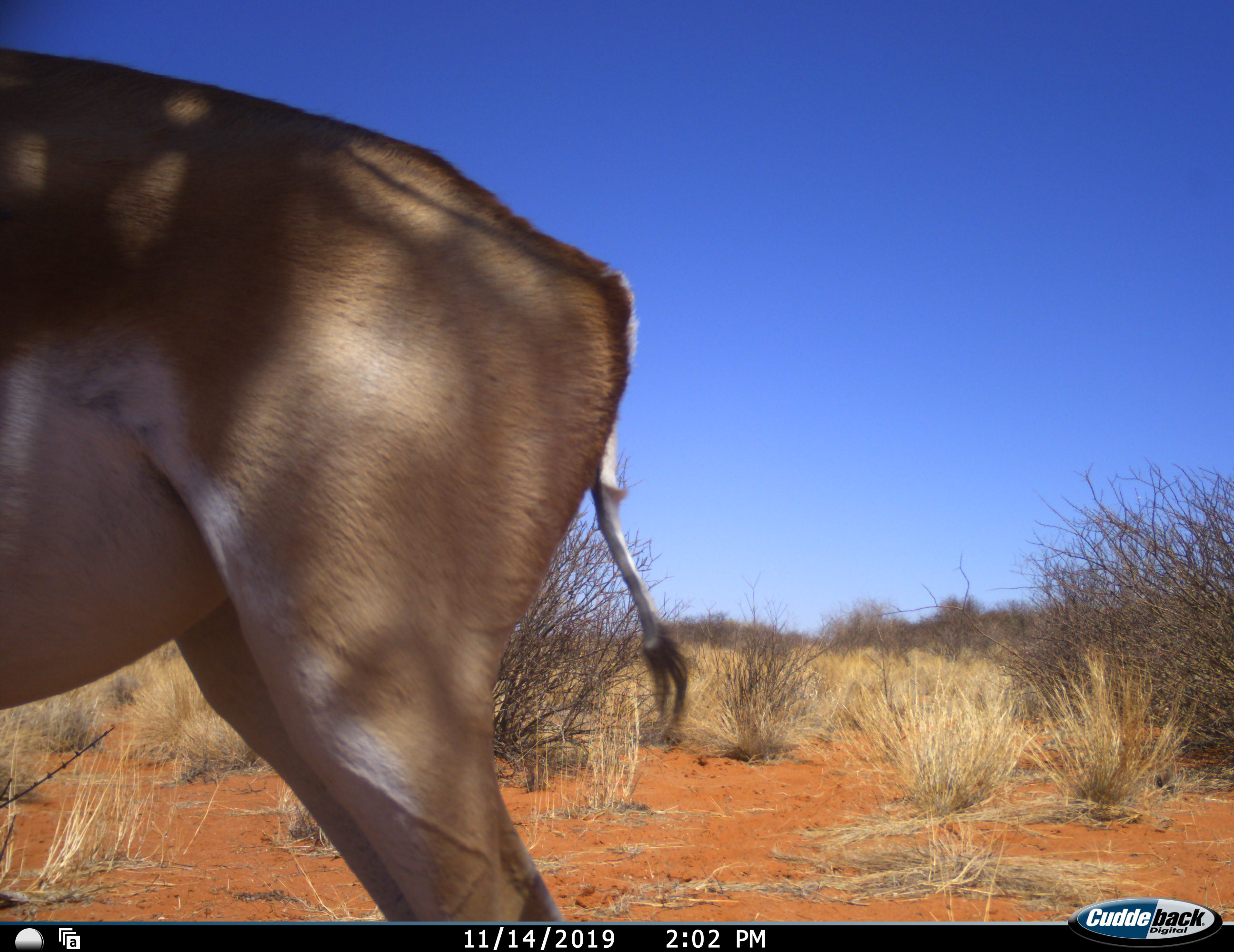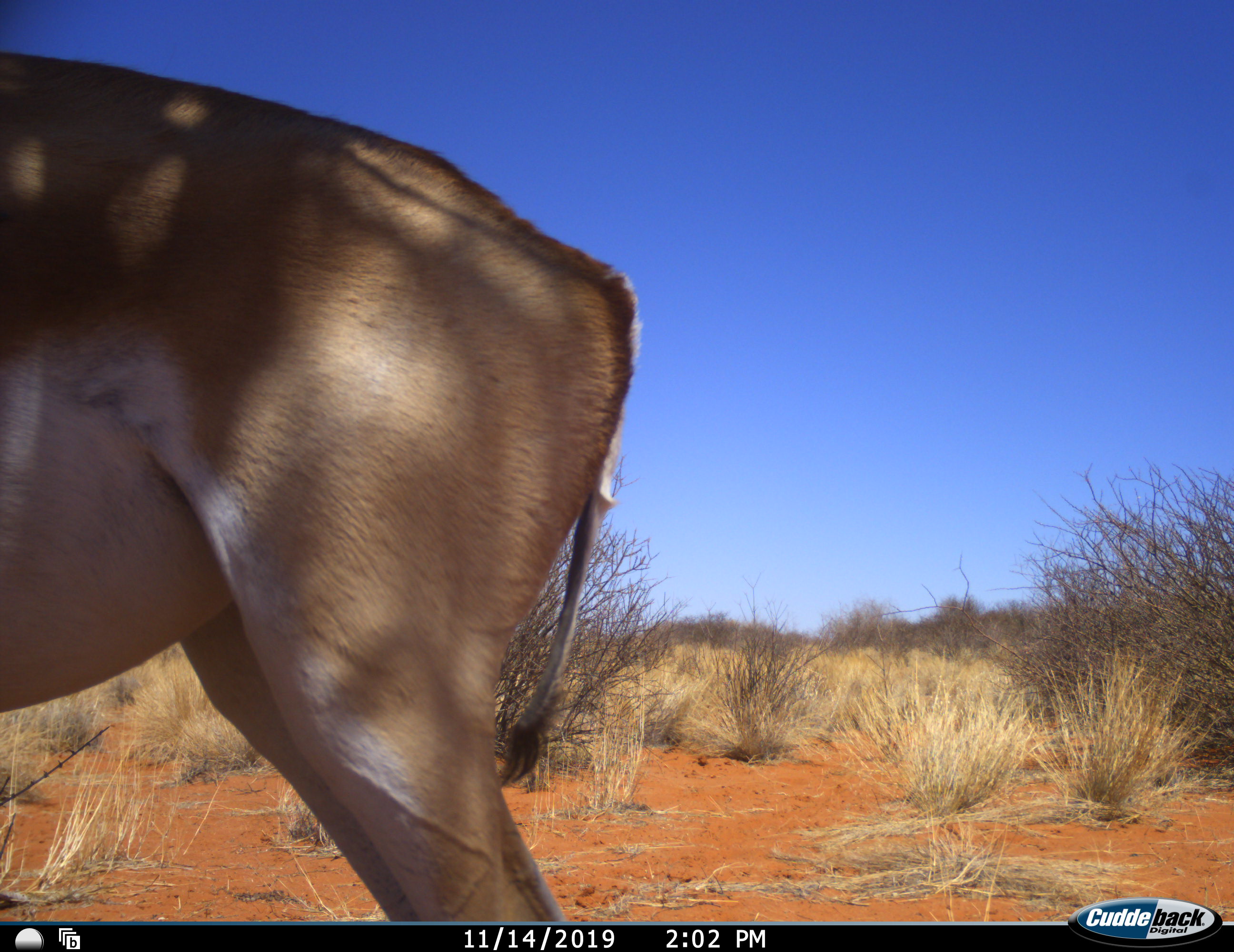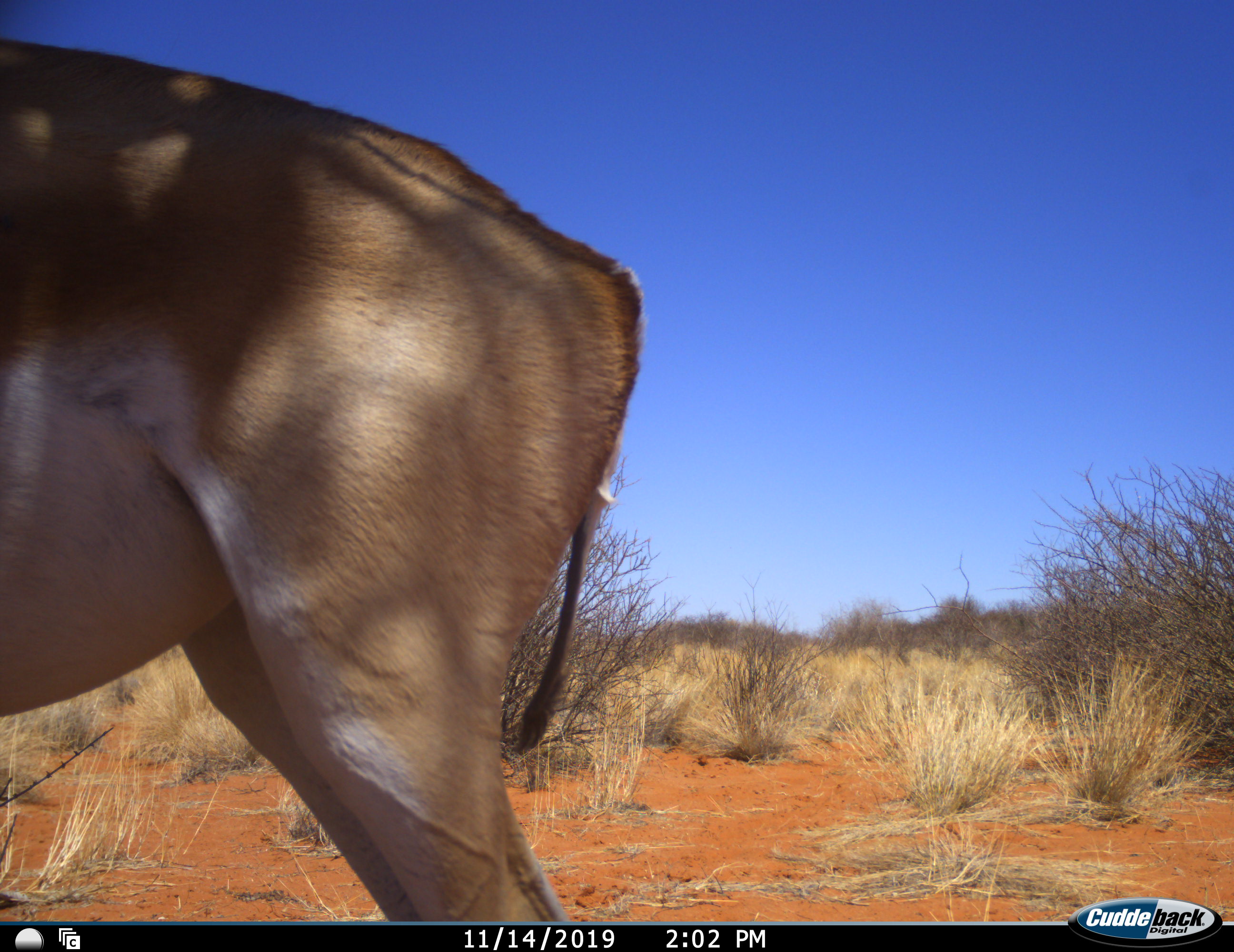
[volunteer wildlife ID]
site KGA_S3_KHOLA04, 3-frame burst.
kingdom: Animalia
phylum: Chordata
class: Mammalia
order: Artiodactyla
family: Bovidae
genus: Antidorcas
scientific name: Antidorcas marsupialis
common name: springbok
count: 1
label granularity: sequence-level